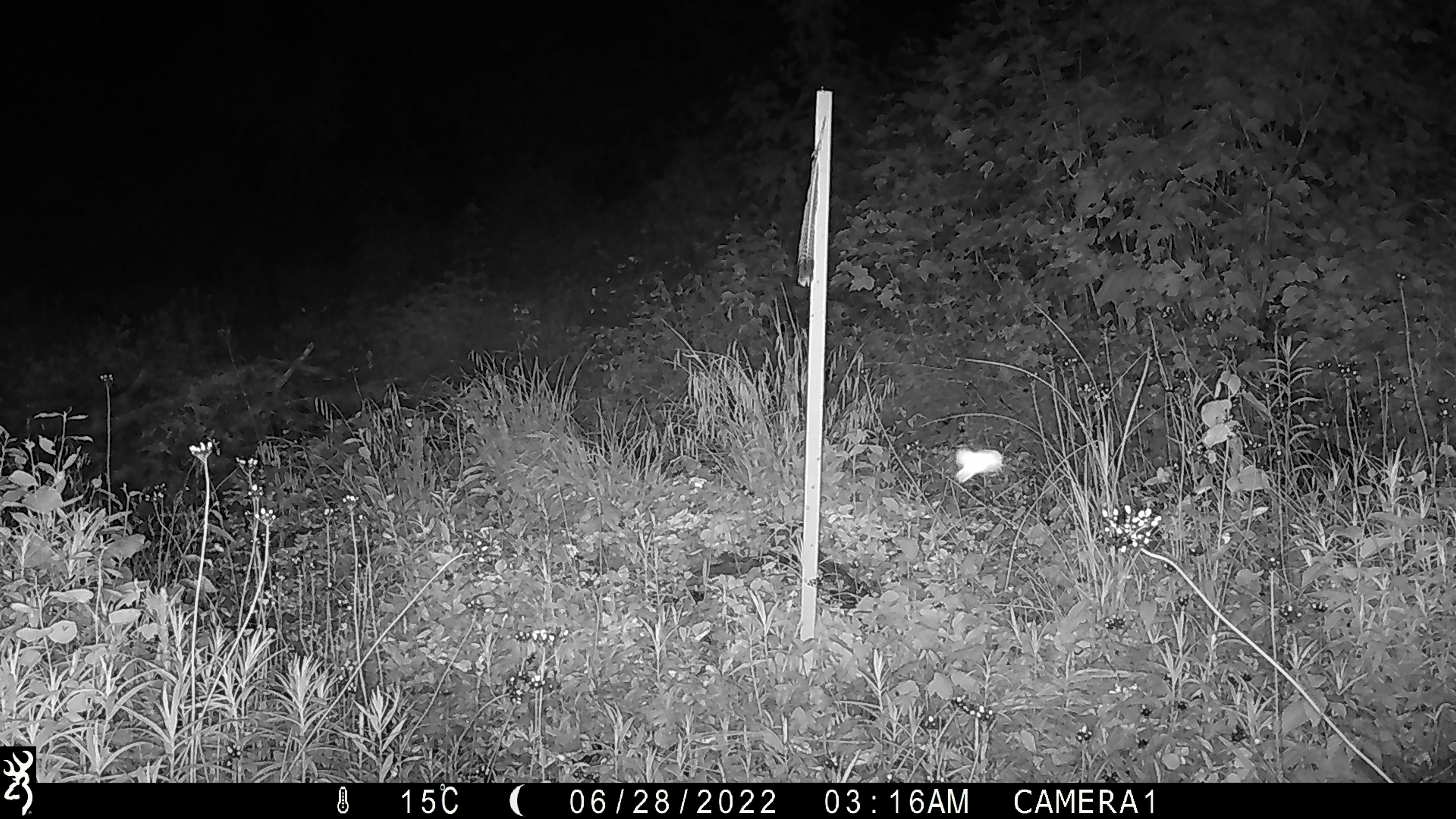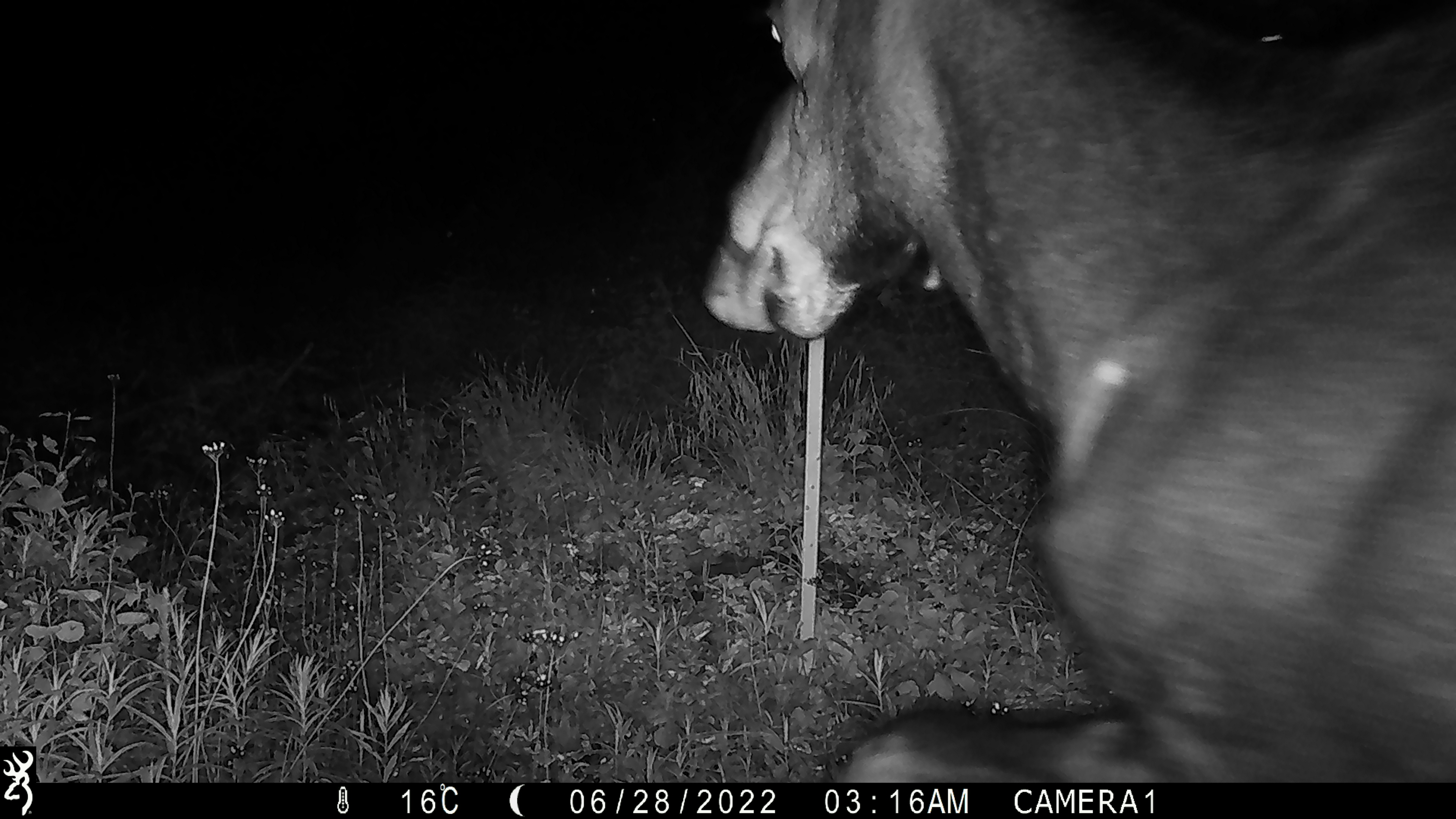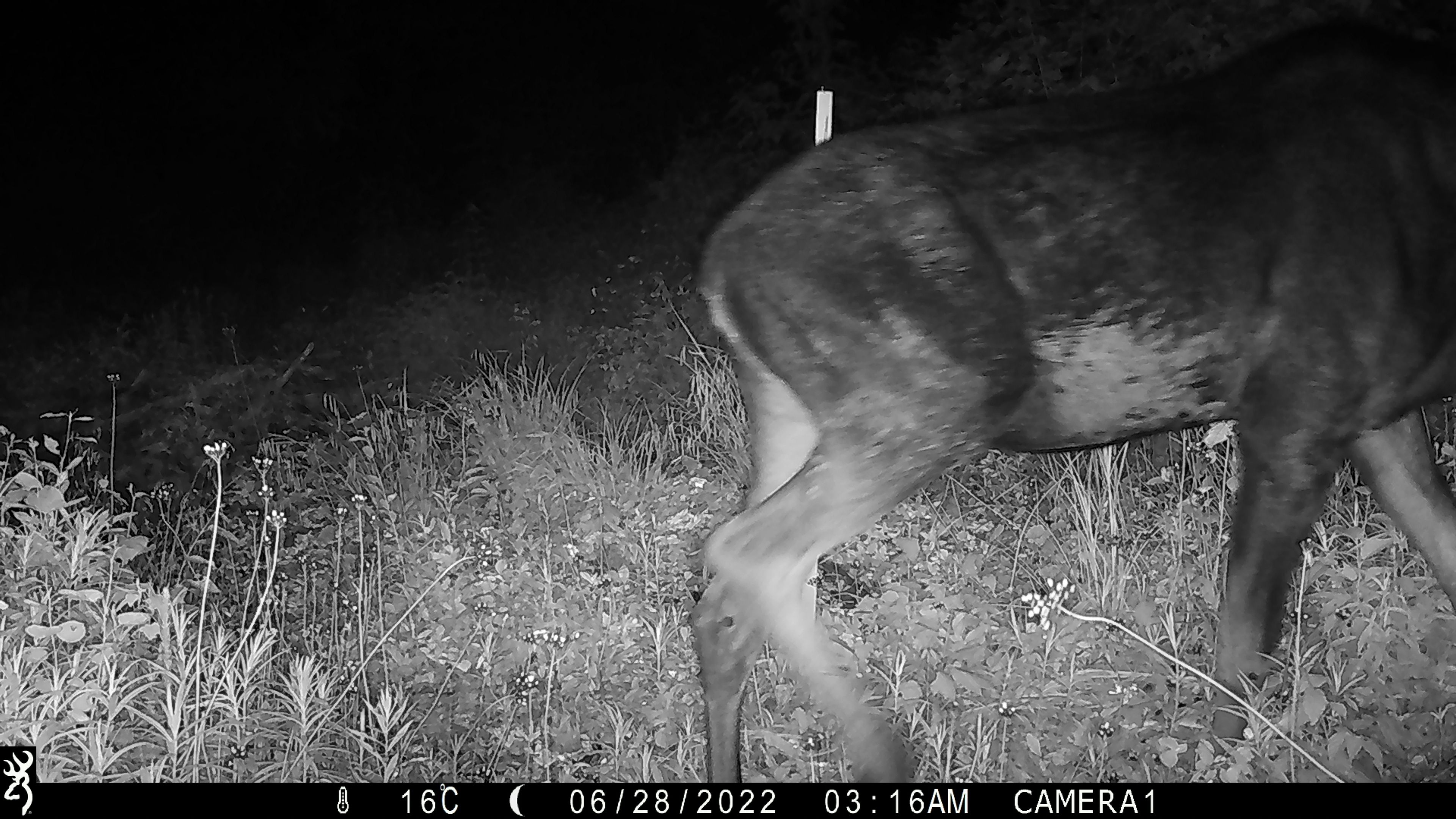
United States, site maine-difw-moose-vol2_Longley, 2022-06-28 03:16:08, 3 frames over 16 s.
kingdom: Animalia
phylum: Chordata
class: Mammalia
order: Artiodactyla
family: Cervidae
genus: Alces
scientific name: Alces alces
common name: moose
Moose (Alces alces).